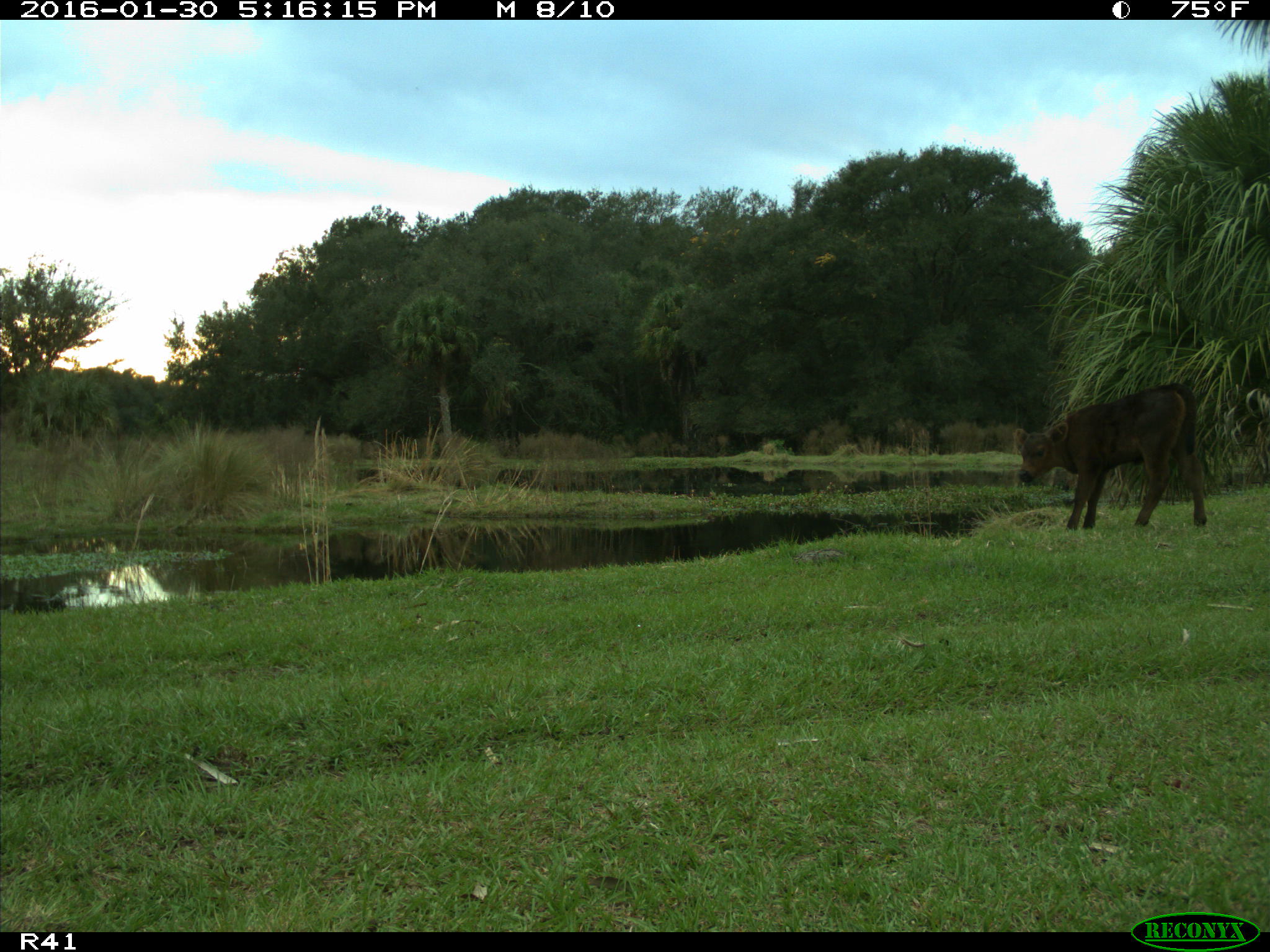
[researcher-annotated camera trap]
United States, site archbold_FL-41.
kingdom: Animalia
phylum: Chordata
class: Mammalia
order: Artiodactyla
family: Bovidae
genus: Bos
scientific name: Bos taurus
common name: domestic cow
Bos taurus (domestic cow).